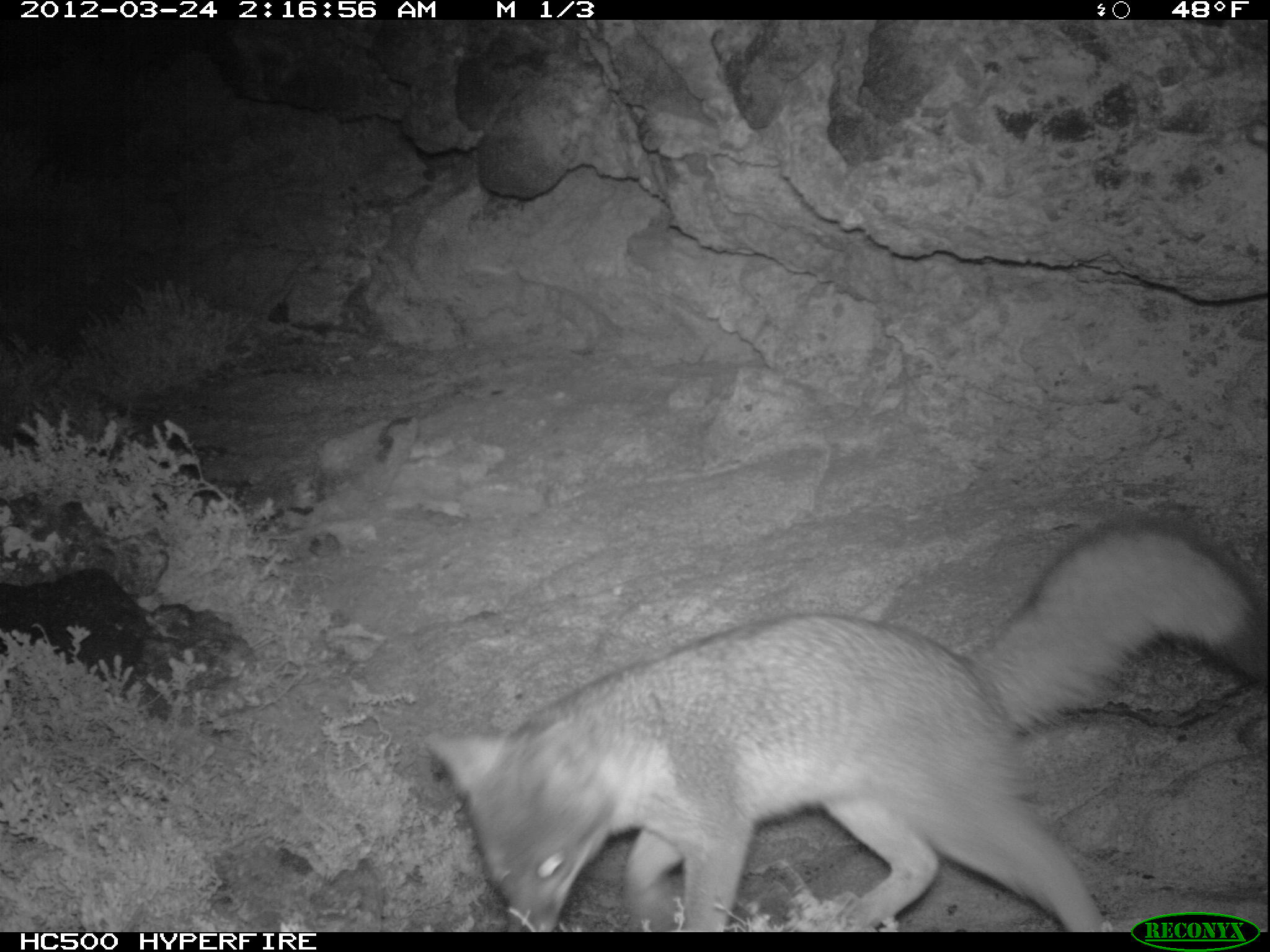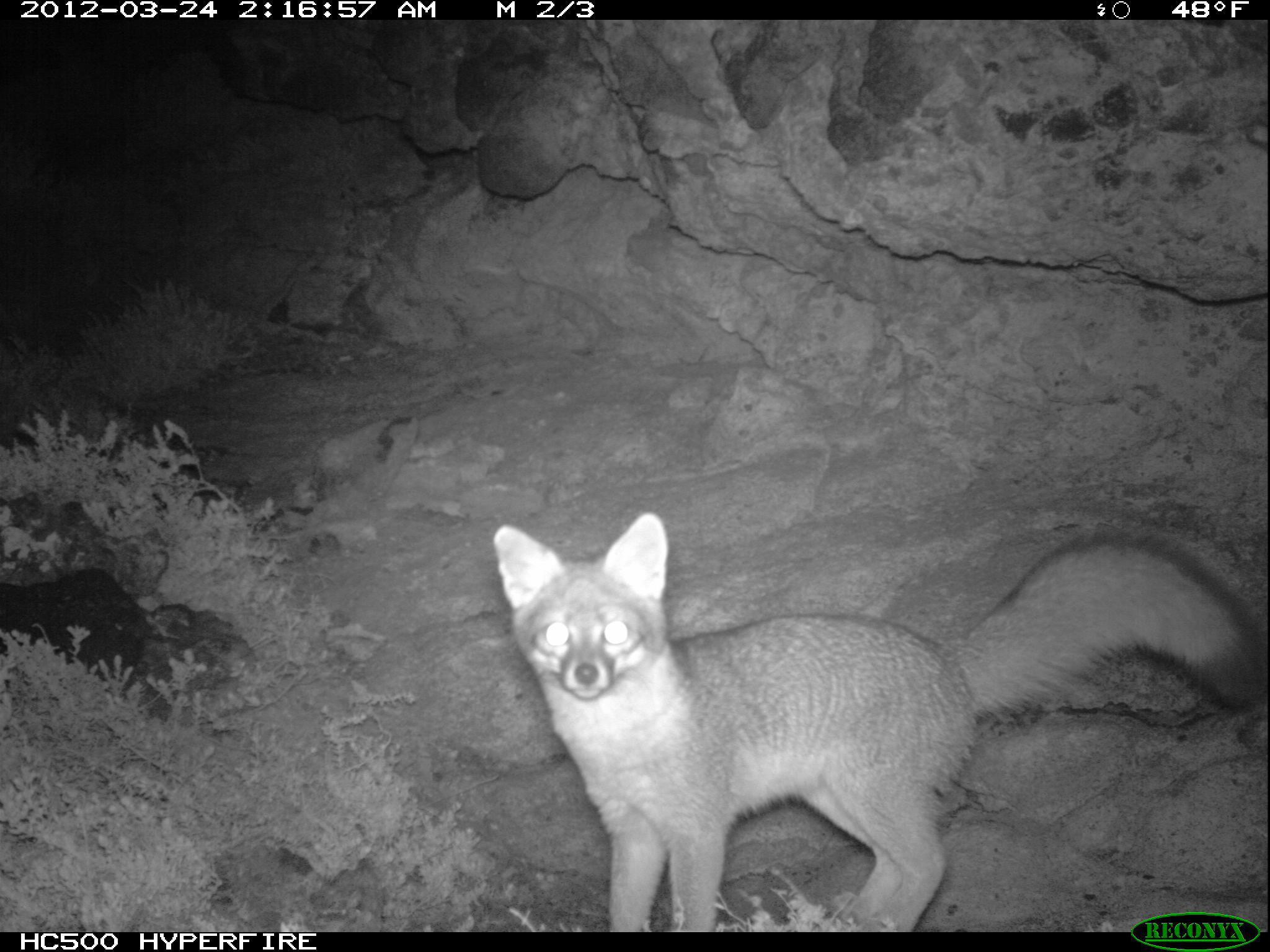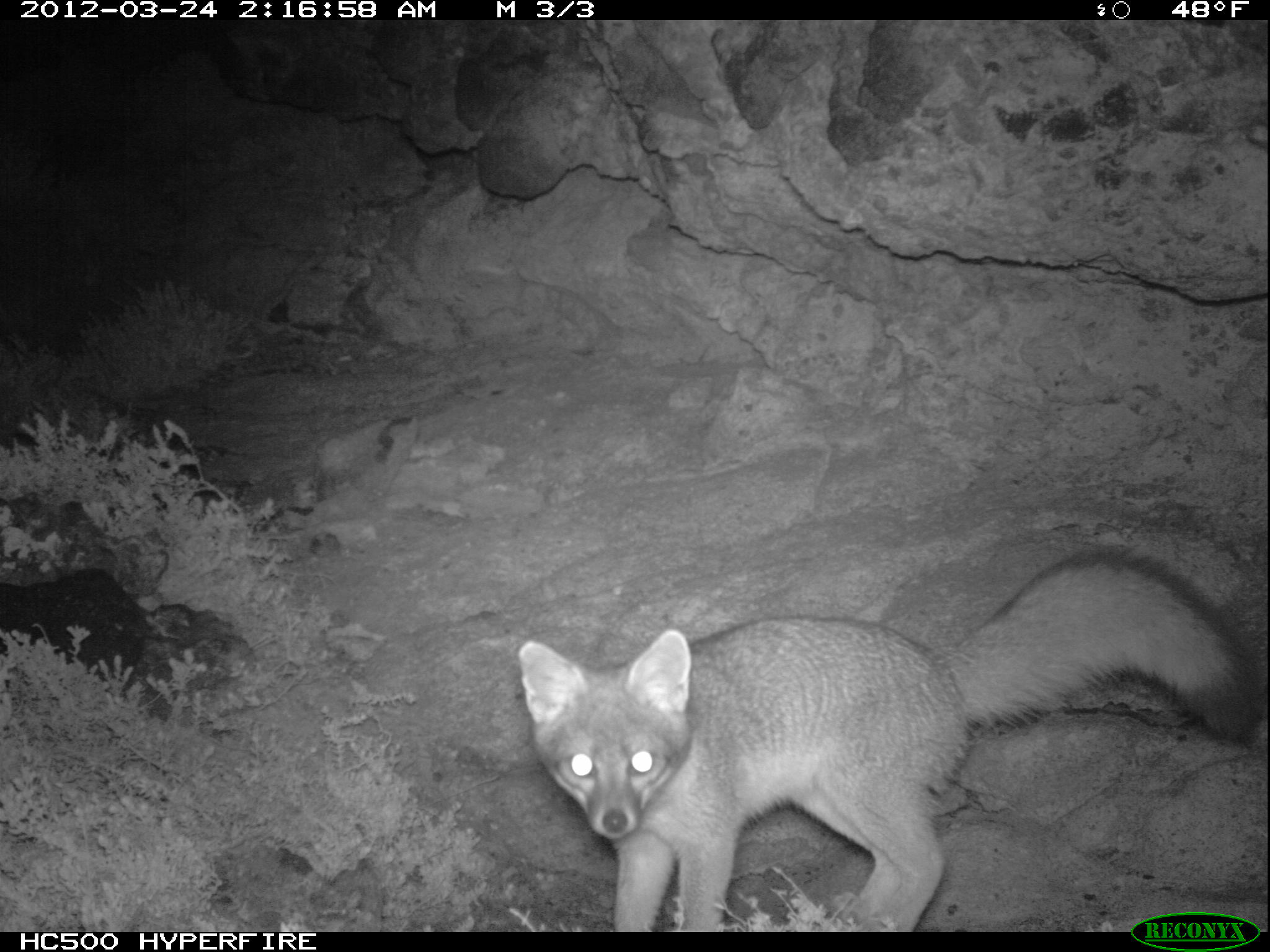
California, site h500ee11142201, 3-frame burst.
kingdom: Animalia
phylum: Chordata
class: Mammalia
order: Carnivora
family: Canidae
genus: Urocyon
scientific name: Urocyon littoralis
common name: island fox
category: fox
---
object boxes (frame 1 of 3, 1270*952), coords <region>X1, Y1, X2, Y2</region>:
fox: <region>421, 512, 1269, 930</region>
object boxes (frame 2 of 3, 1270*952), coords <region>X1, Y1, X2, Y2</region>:
fox: <region>492, 511, 1268, 932</region>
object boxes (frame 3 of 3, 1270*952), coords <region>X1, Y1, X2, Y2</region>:
fox: <region>518, 548, 1265, 933</region>